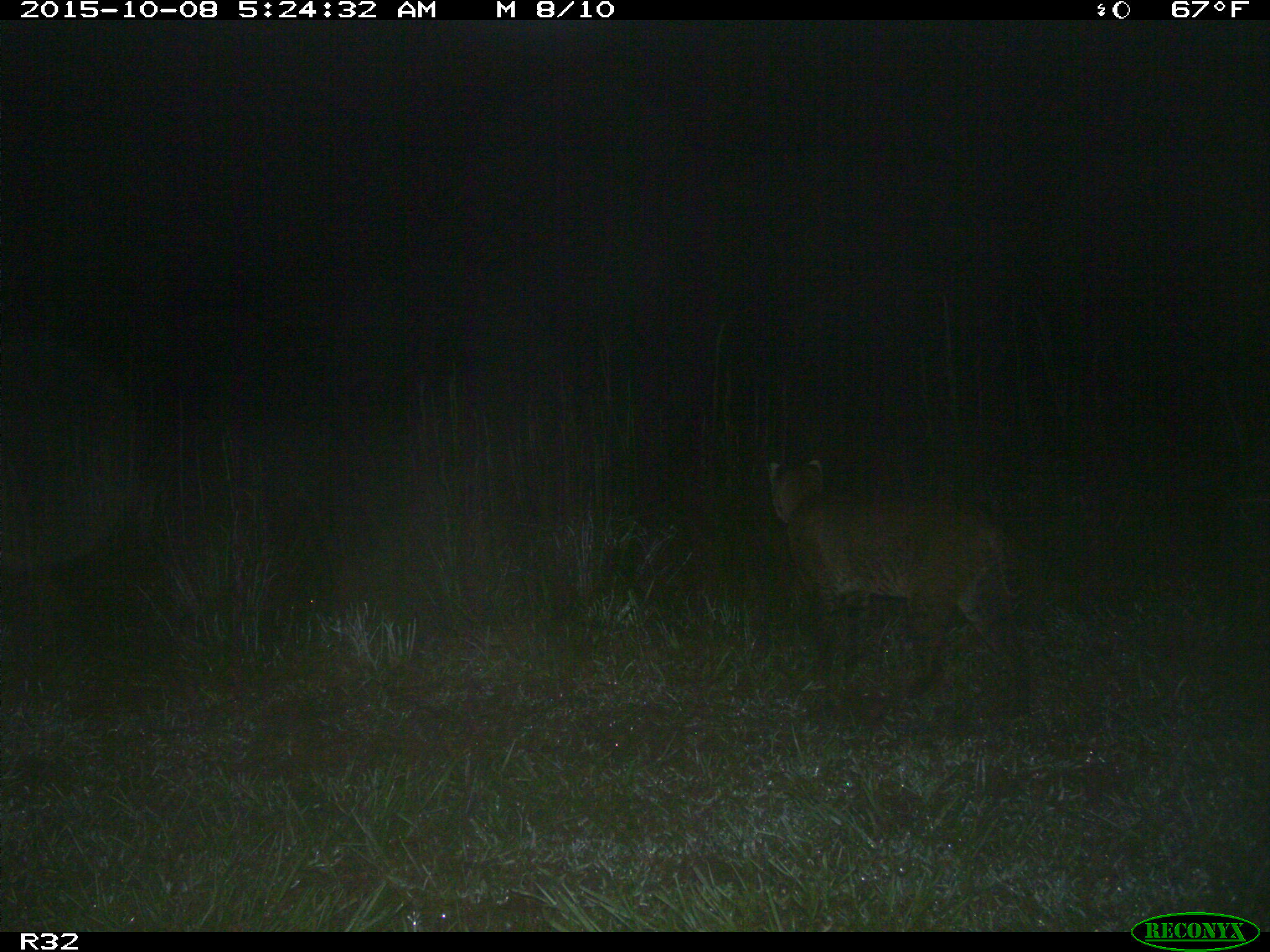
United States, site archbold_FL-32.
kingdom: Animalia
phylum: Chordata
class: Mammalia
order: Carnivora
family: Felidae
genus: Lynx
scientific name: Lynx rufus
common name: bobcat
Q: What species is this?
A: Lynx rufus (bobcat).